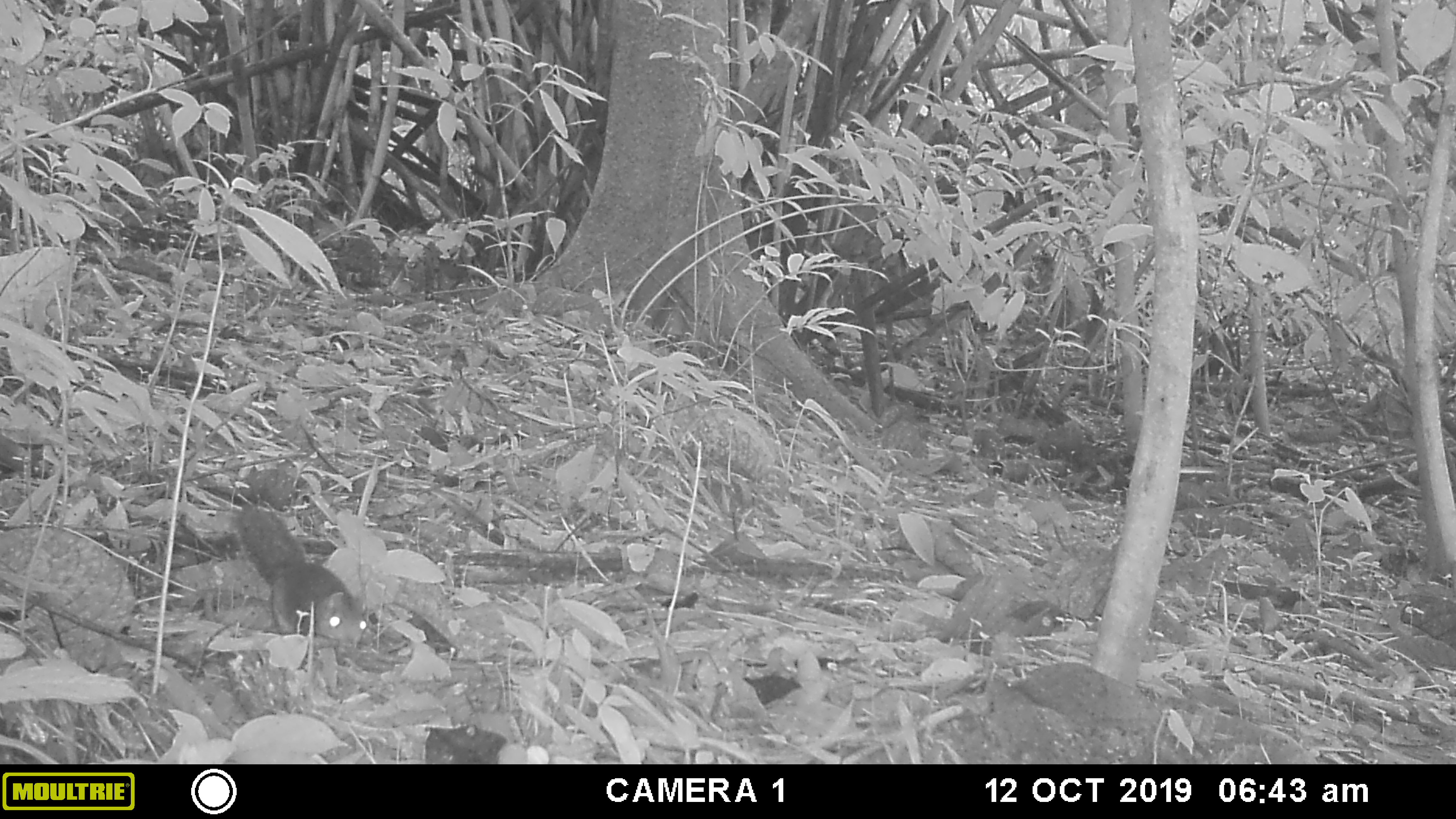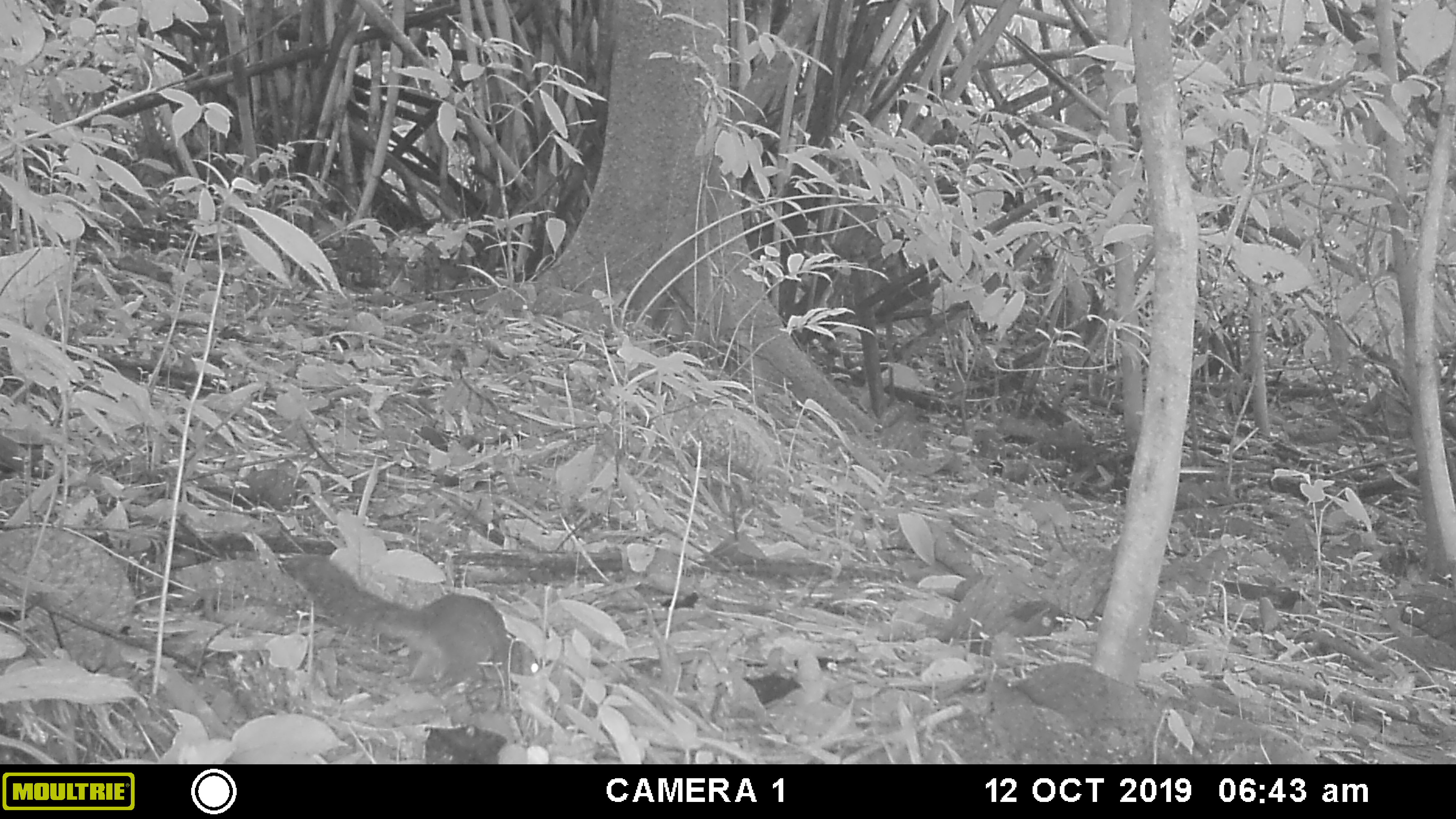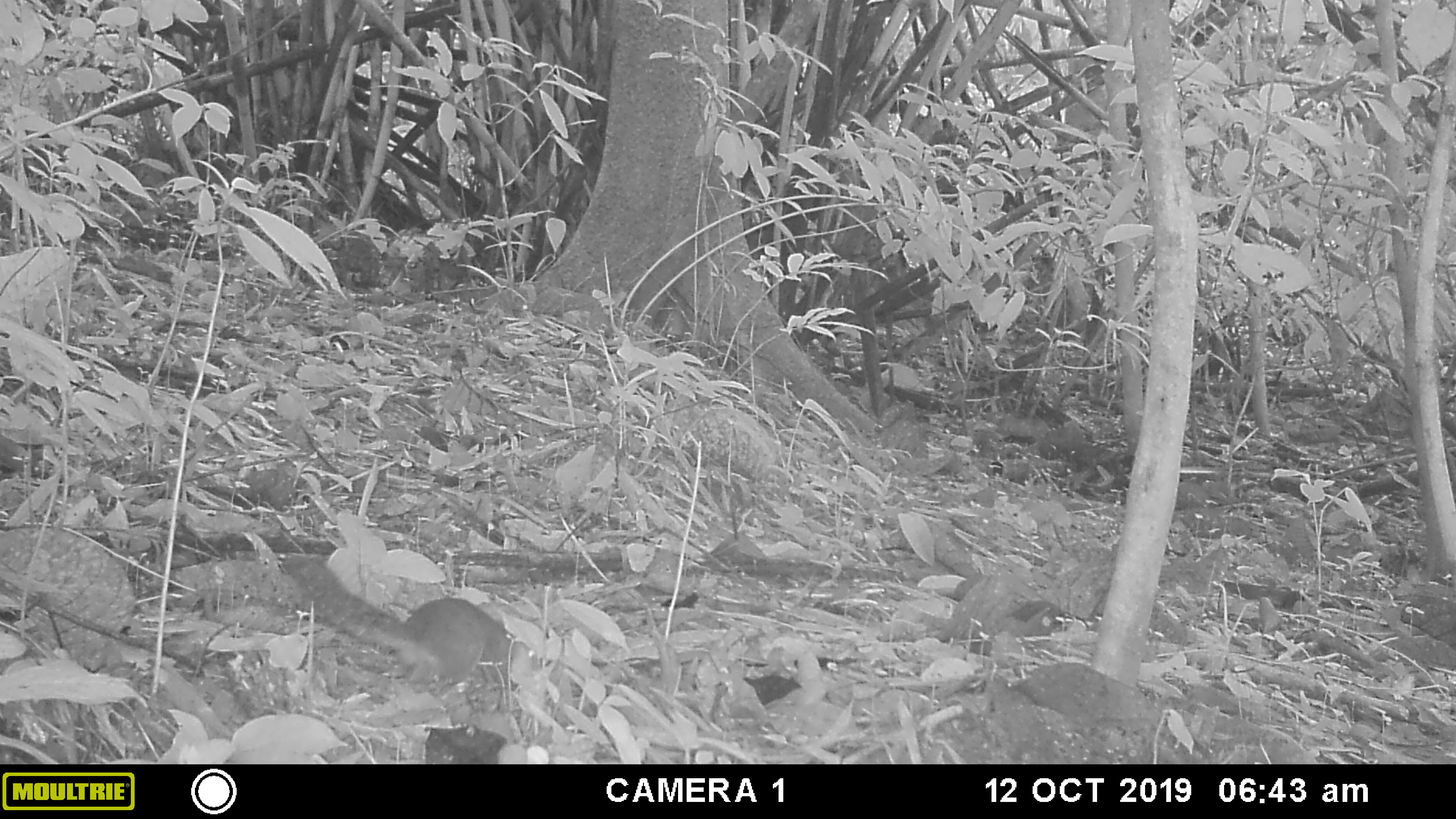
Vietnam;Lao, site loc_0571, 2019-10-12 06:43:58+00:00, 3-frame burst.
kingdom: Animalia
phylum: Chordata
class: Mammalia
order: Rodentia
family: Sciuridae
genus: Dremomys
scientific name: Dremomys rufigenis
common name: red-cheeked squirrel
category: red cheeked squirrel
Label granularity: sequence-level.